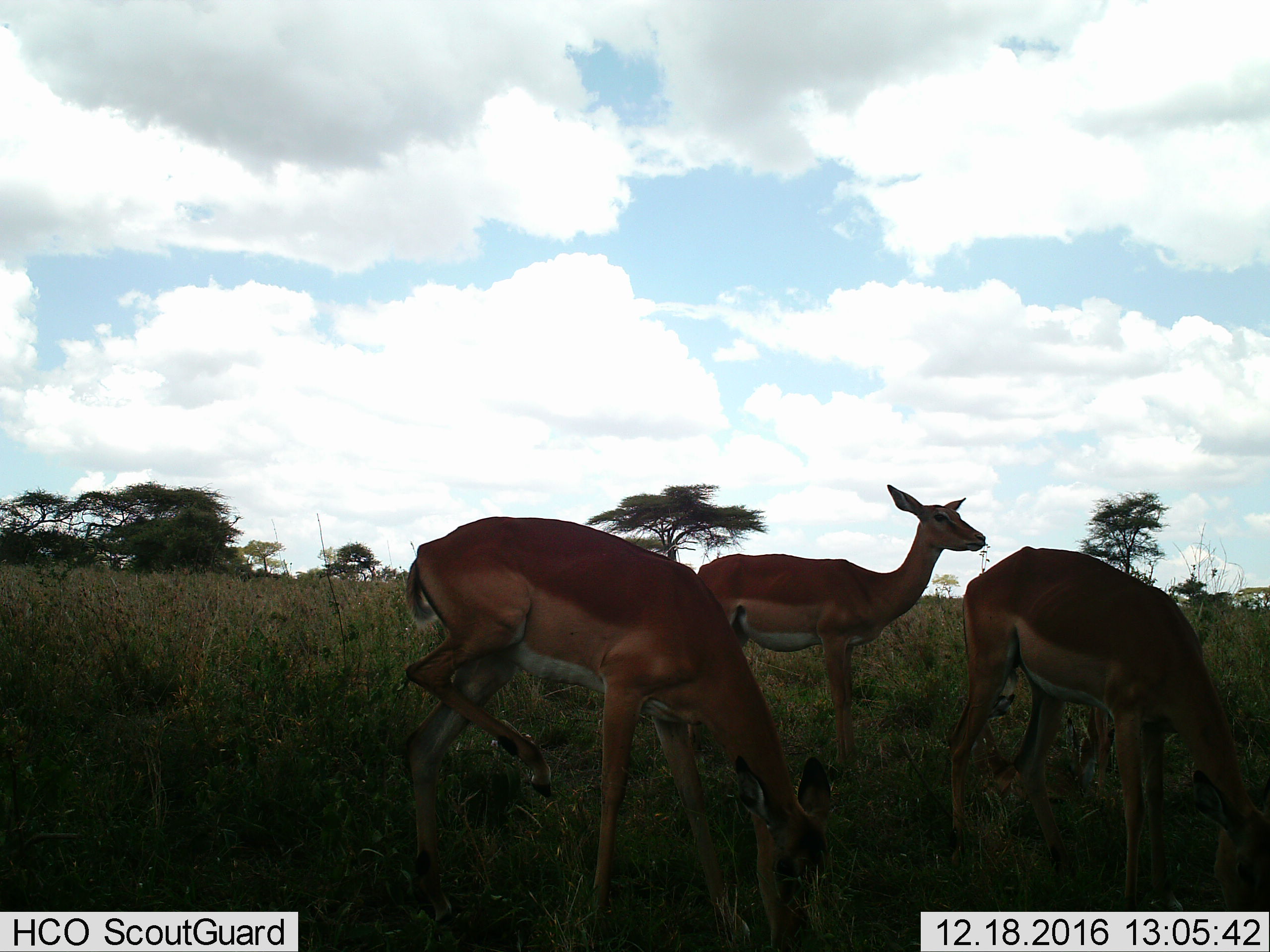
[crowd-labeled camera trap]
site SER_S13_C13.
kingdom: Animalia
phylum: Chordata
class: Mammalia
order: Artiodactyla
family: Bovidae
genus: Aepyceros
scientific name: Aepyceros melampus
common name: impala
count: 3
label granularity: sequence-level